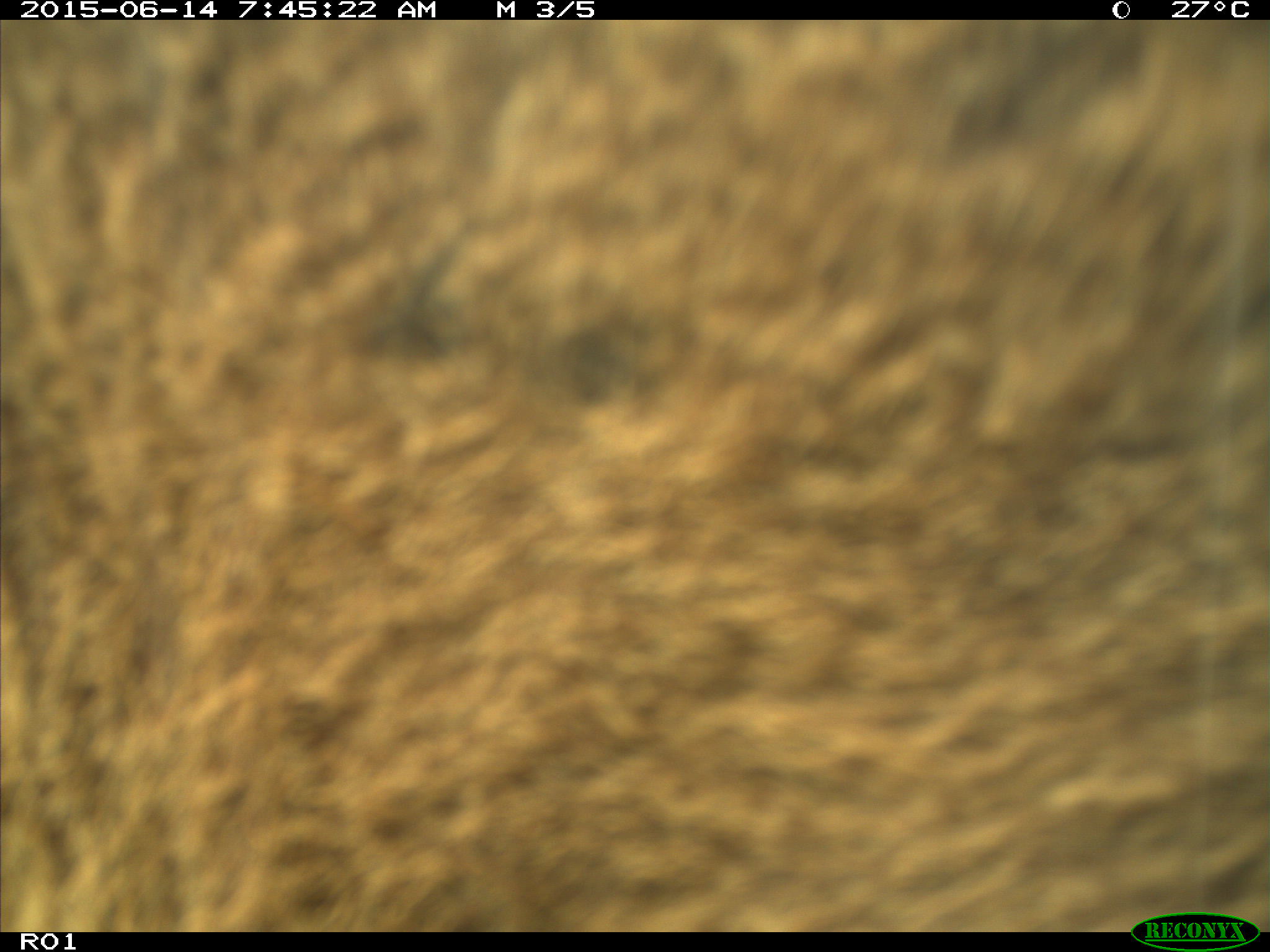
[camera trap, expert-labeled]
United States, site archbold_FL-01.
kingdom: Animalia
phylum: Chordata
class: Mammalia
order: Artiodactyla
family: Bovidae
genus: Bos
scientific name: Bos taurus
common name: domestic cow